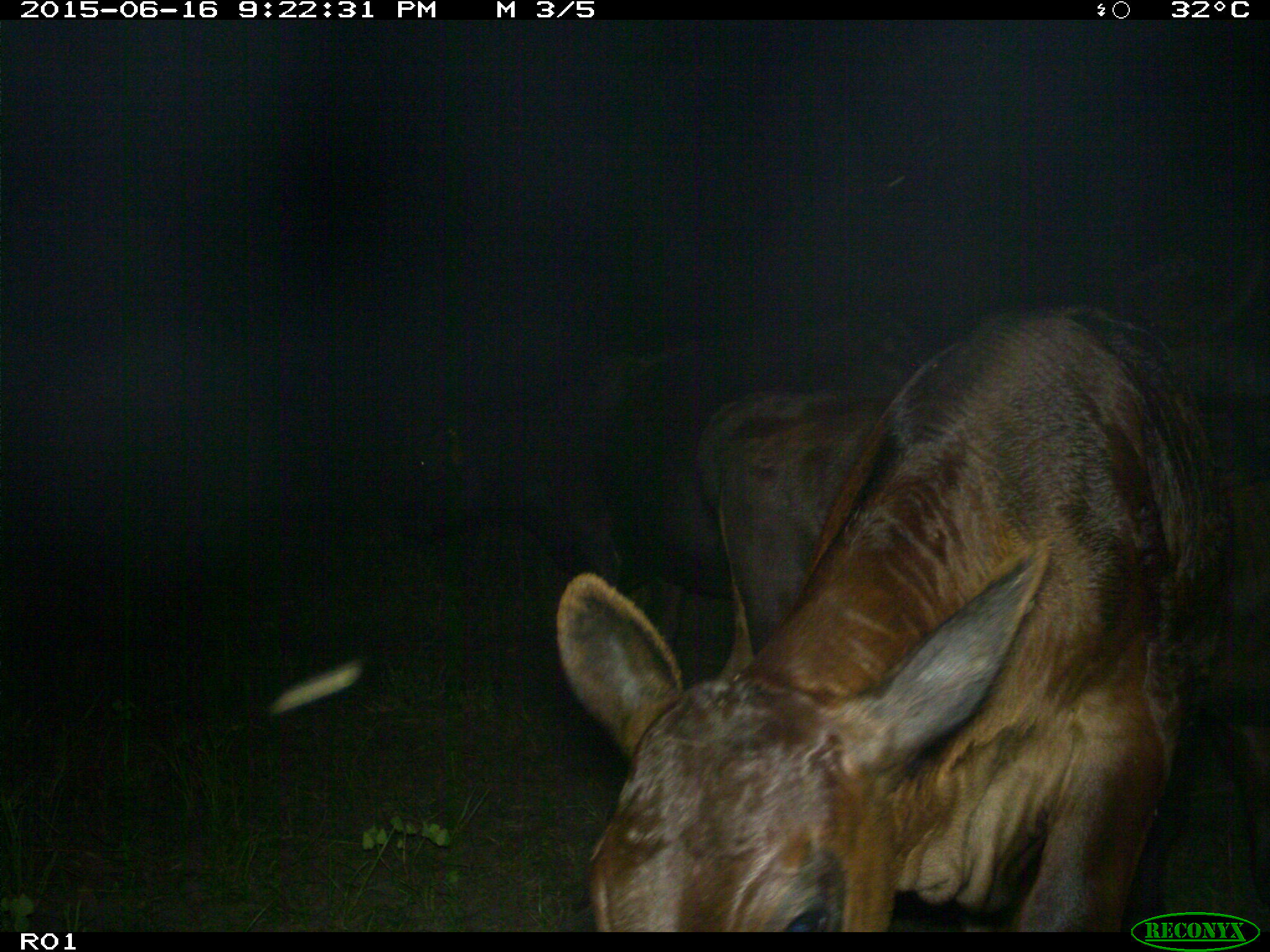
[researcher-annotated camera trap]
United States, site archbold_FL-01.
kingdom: Animalia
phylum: Chordata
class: Mammalia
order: Artiodactyla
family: Bovidae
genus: Bos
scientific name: Bos taurus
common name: domestic cow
Bos taurus (domestic cow).